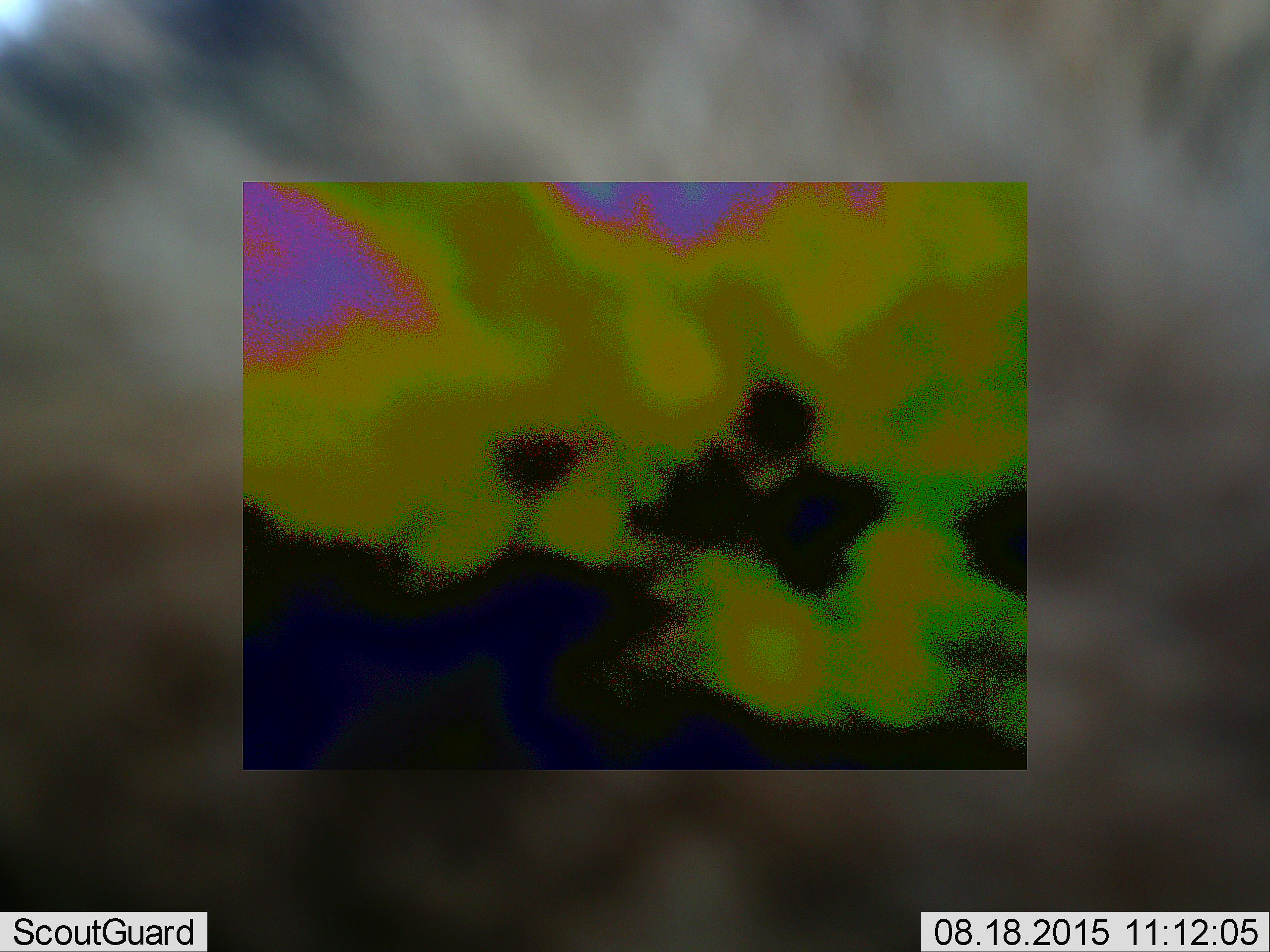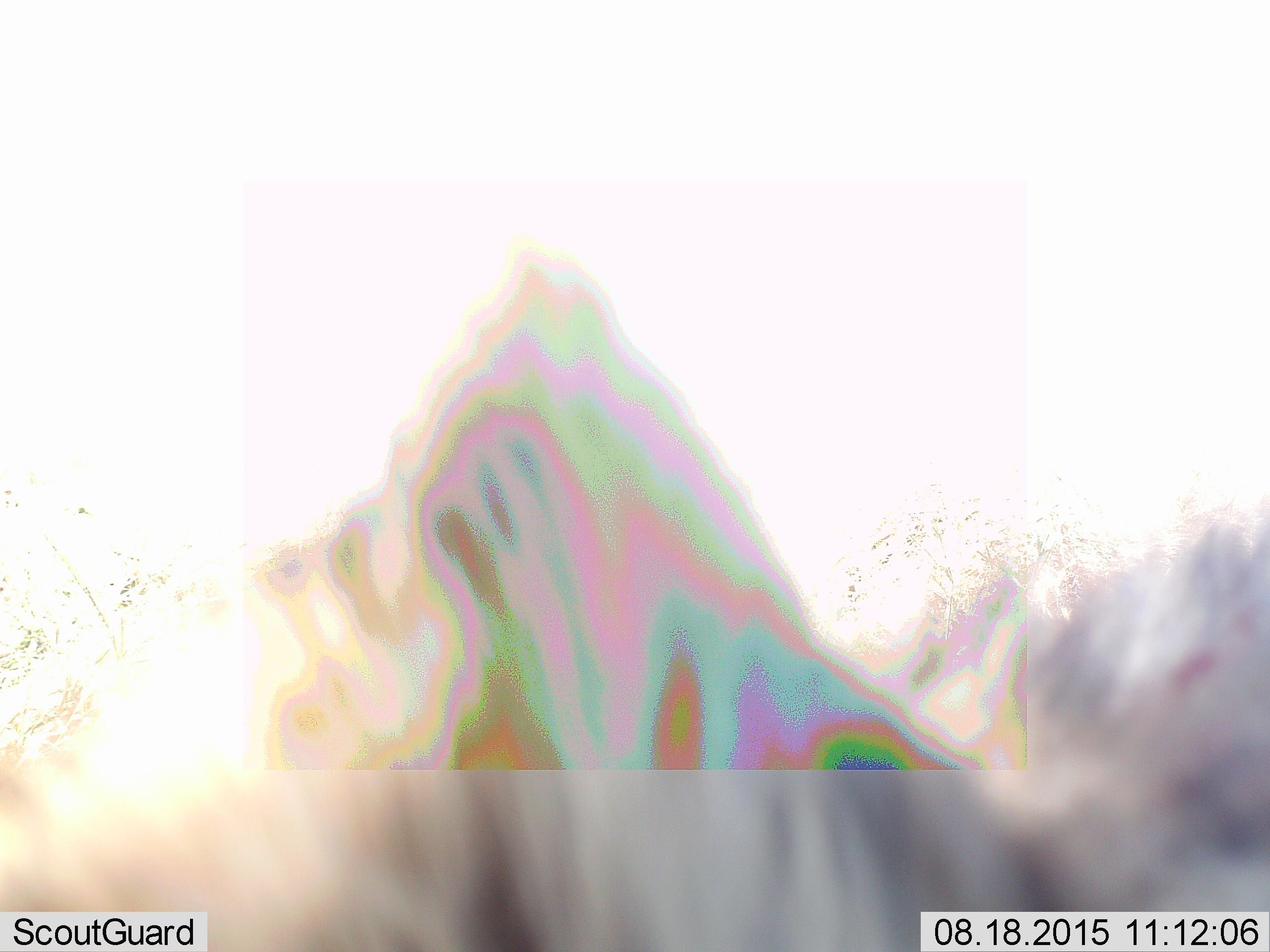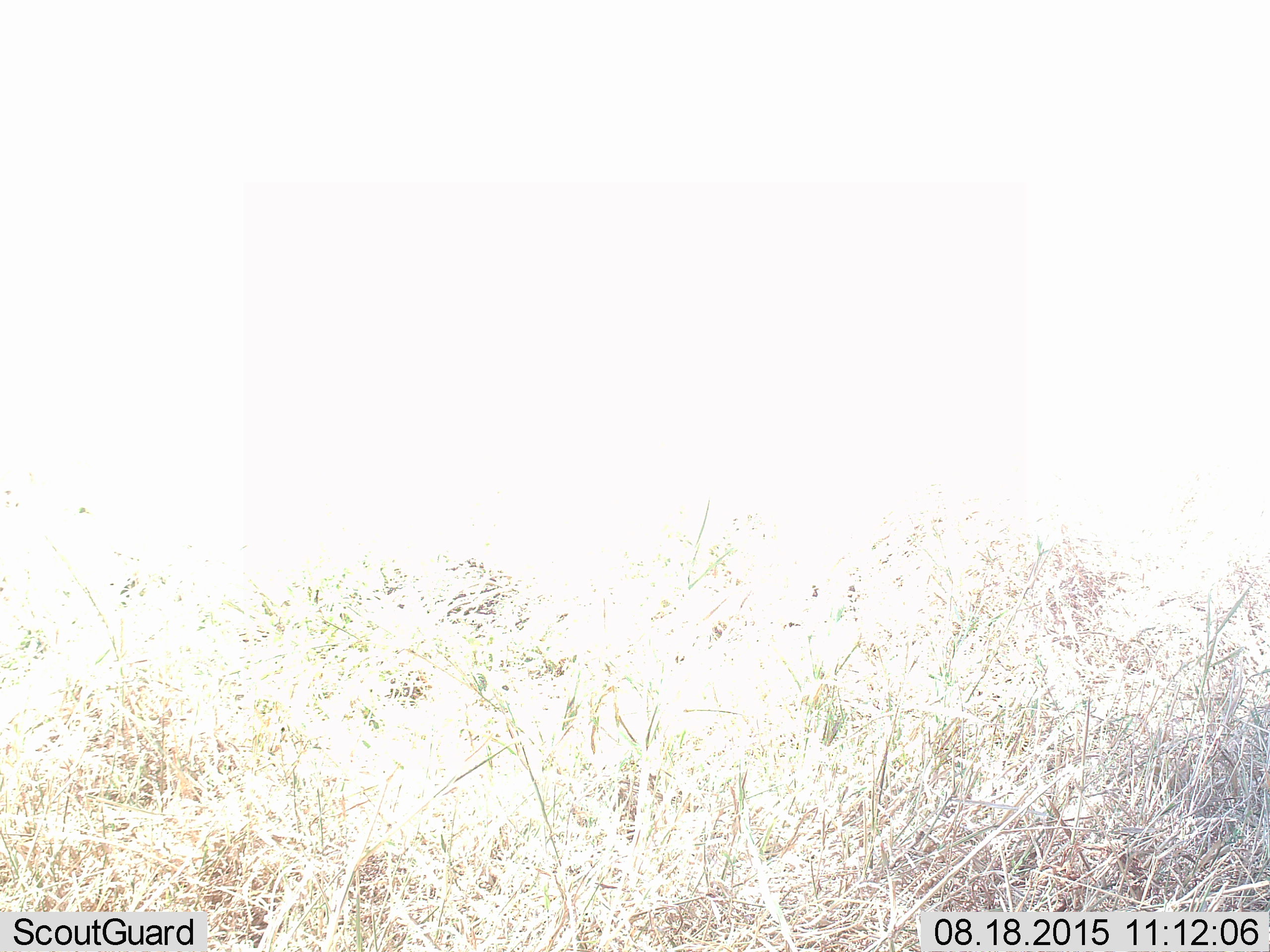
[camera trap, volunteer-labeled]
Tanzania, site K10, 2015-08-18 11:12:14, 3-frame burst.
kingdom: Animalia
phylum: Chordata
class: Mammalia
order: Carnivora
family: Hyaenidae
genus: Crocuta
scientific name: Crocuta crocuta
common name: spotted hyena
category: hyenaspotted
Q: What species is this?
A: Hyenaspotted (spotted hyena) (Crocuta crocuta).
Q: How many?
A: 1.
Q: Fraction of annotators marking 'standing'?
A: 0%.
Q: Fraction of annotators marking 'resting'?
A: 0%.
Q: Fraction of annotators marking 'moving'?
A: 100%.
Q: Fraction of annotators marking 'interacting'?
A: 0%.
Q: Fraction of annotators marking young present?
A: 0%.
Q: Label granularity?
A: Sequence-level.